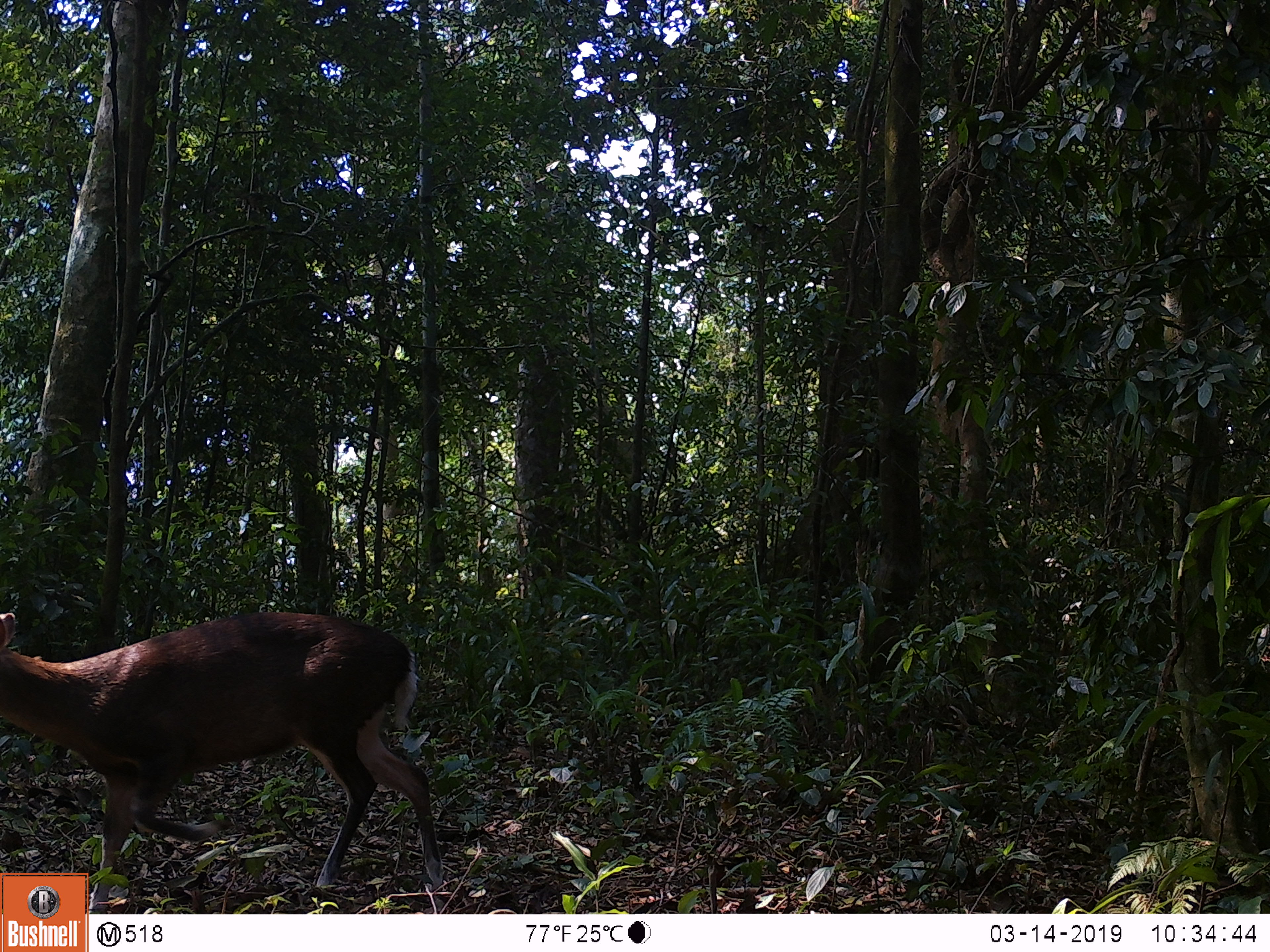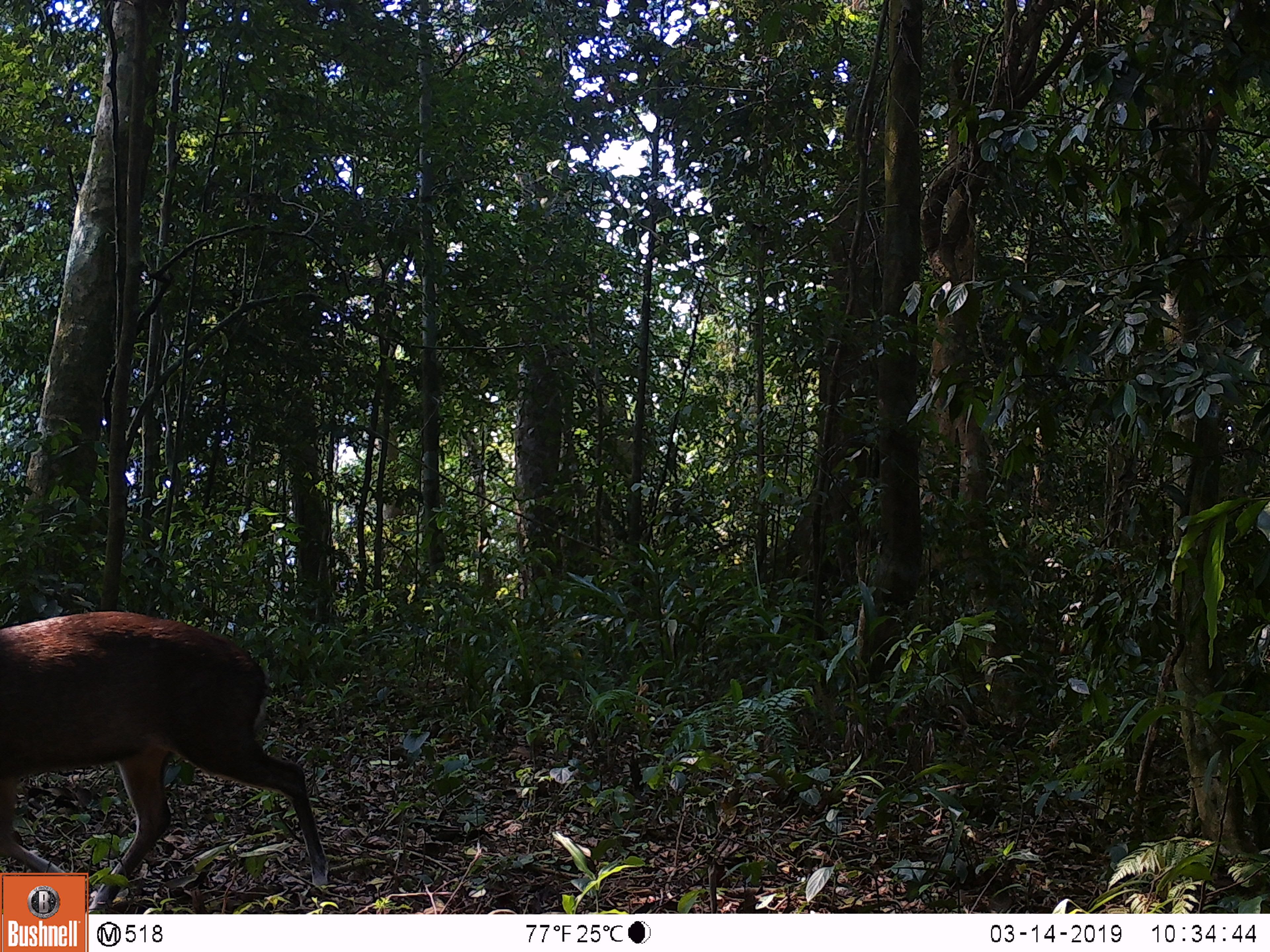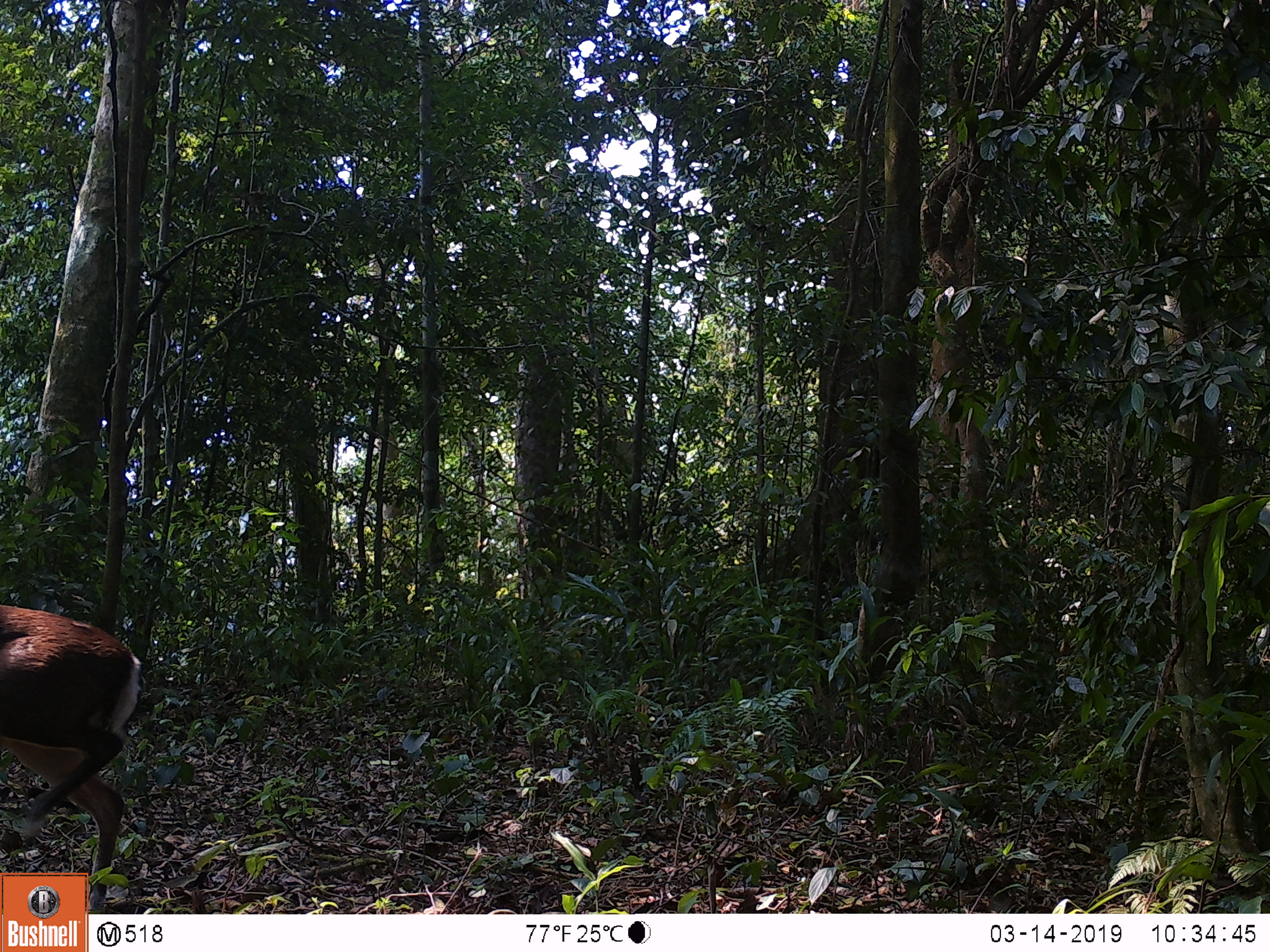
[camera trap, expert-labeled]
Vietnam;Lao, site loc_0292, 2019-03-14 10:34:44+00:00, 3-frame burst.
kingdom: Animalia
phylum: Chordata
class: Mammalia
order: Artiodactyla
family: Cervidae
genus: Muntiacus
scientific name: Muntiacus rooseveltorum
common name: roosevelt's muntjac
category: roosevelts muntjac group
Roosevelts muntjac group (roosevelt's muntjac) (Muntiacus rooseveltorum). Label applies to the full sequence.